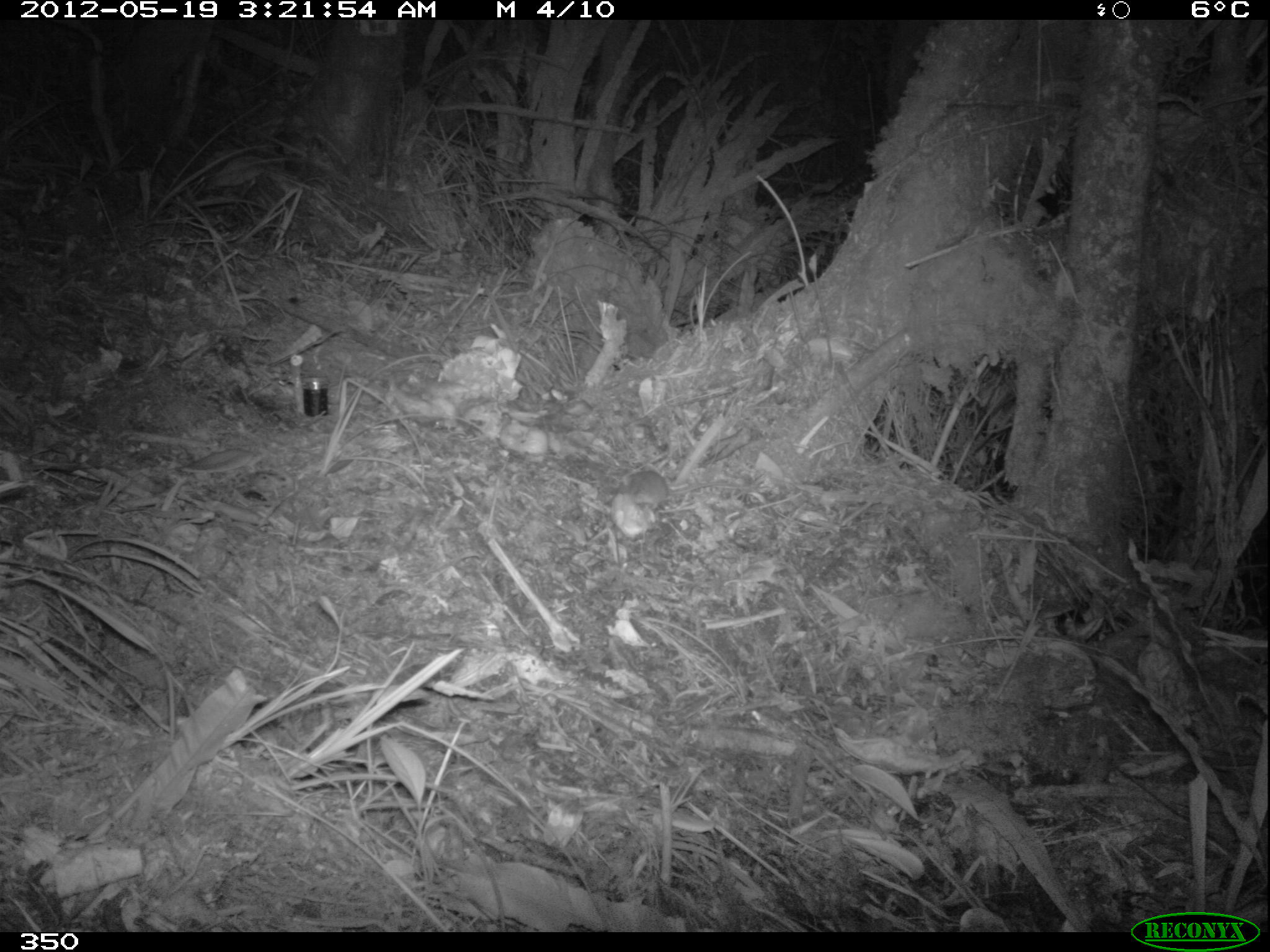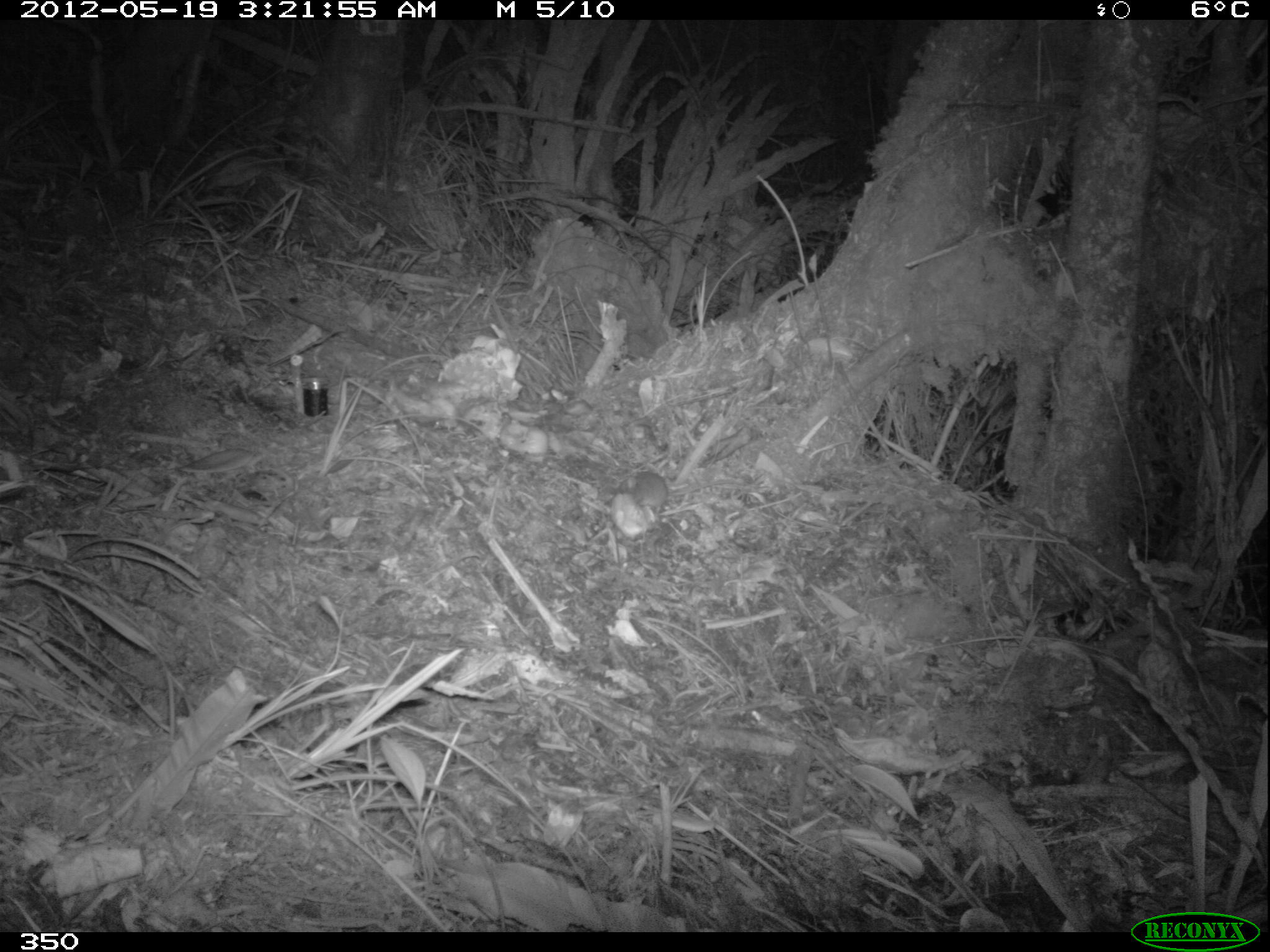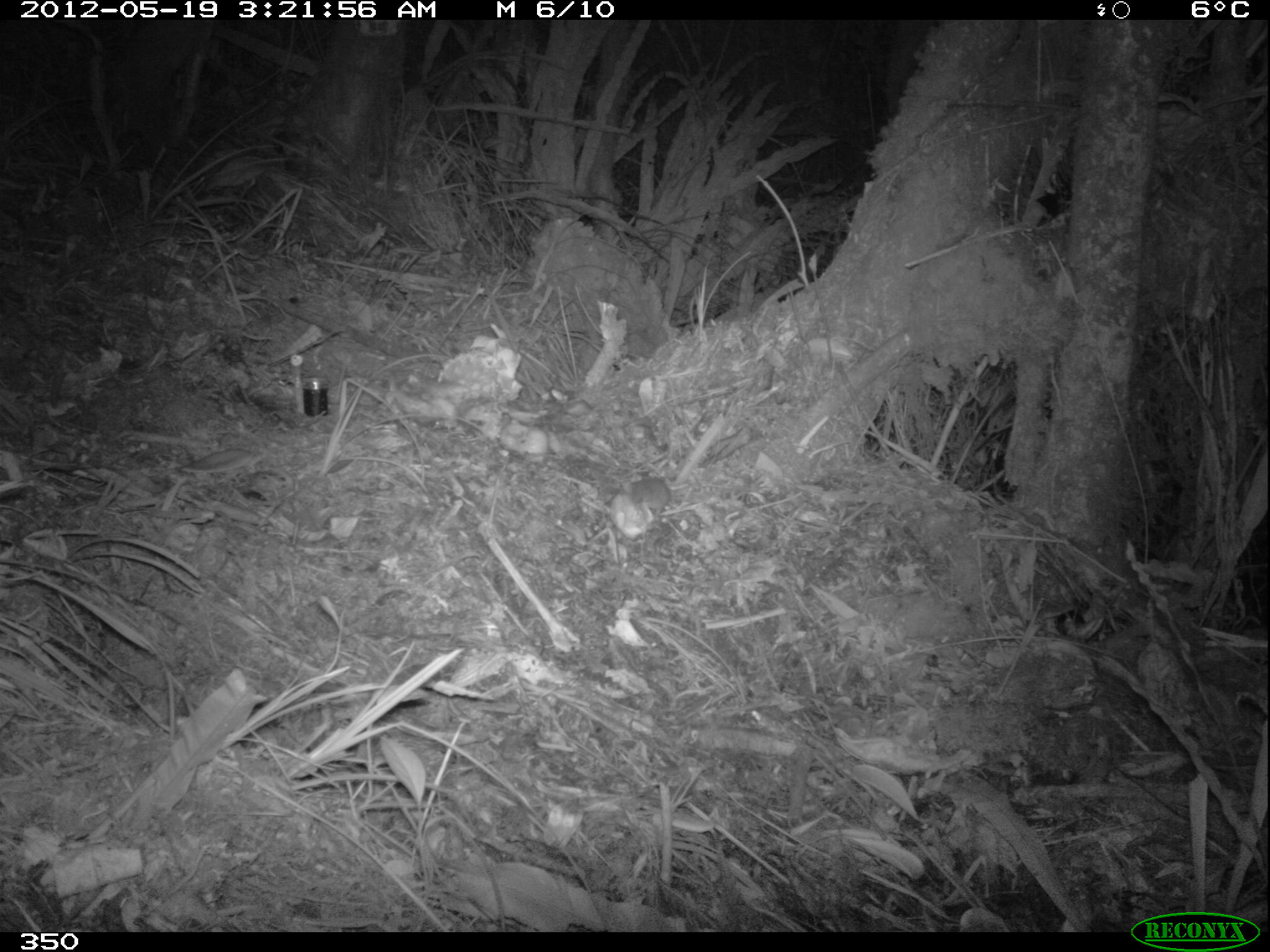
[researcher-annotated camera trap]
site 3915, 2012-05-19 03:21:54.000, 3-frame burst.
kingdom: Animalia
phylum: Chordata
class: Mammalia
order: Rodentia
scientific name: Rodentia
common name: rodents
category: unknown rodent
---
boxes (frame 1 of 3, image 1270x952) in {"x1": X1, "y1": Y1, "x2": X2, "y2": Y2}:
unknown rodent: {"x1": 611, "y1": 467, "x2": 759, "y2": 513}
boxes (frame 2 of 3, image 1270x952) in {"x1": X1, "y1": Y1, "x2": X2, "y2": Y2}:
unknown rodent: {"x1": 617, "y1": 470, "x2": 744, "y2": 513}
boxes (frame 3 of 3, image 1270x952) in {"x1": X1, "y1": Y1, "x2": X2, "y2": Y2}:
unknown rodent: {"x1": 621, "y1": 474, "x2": 673, "y2": 519}